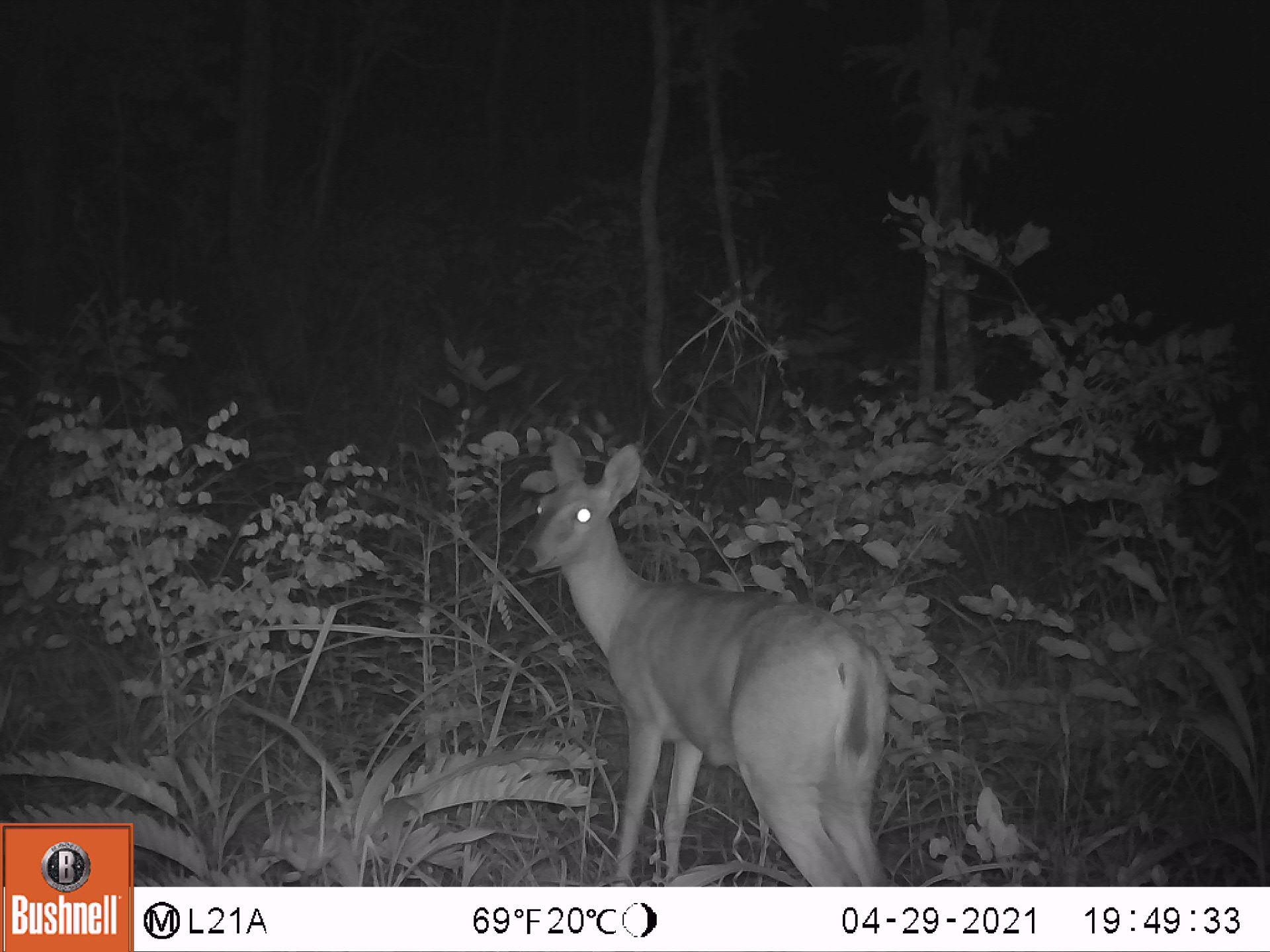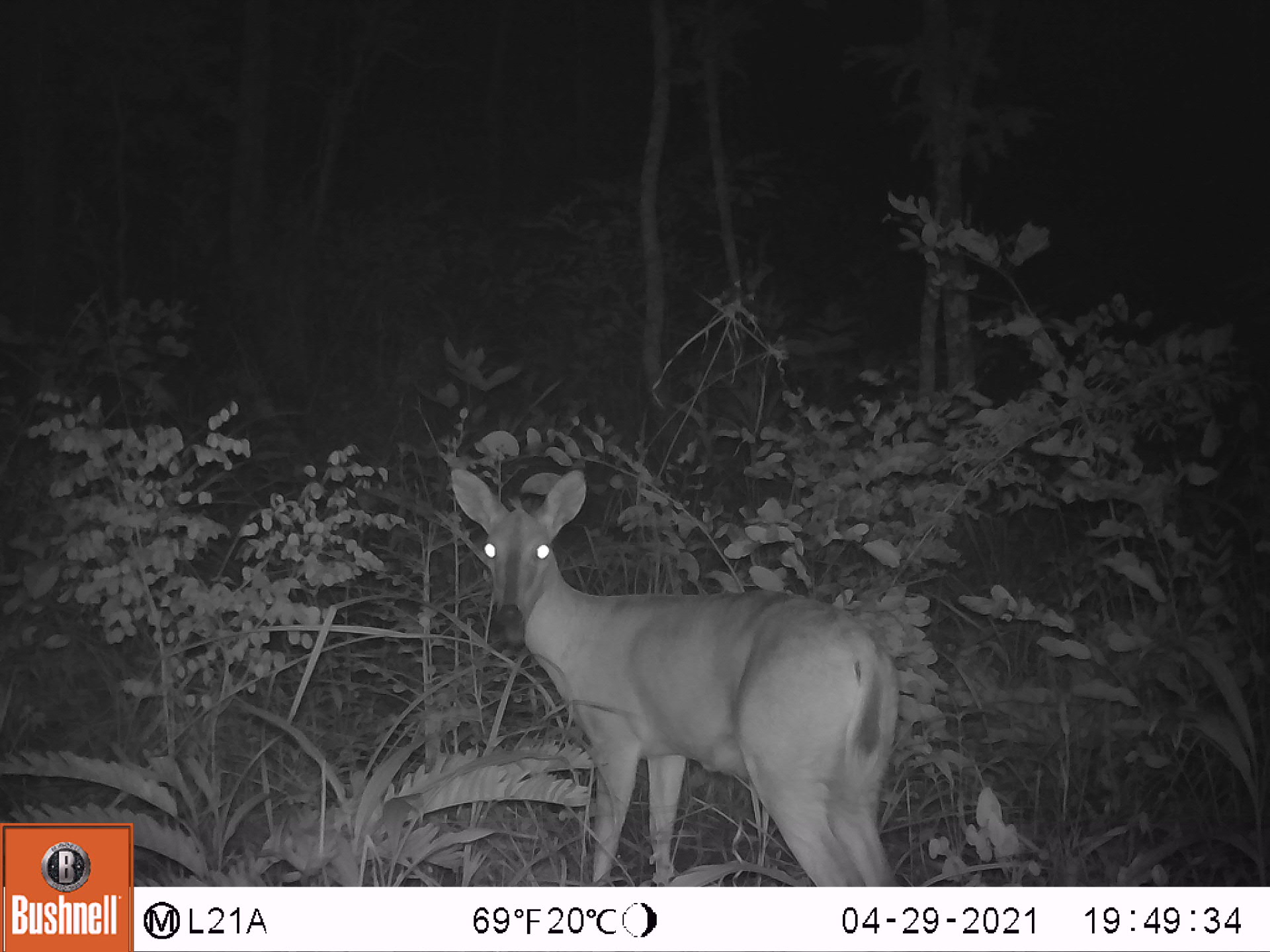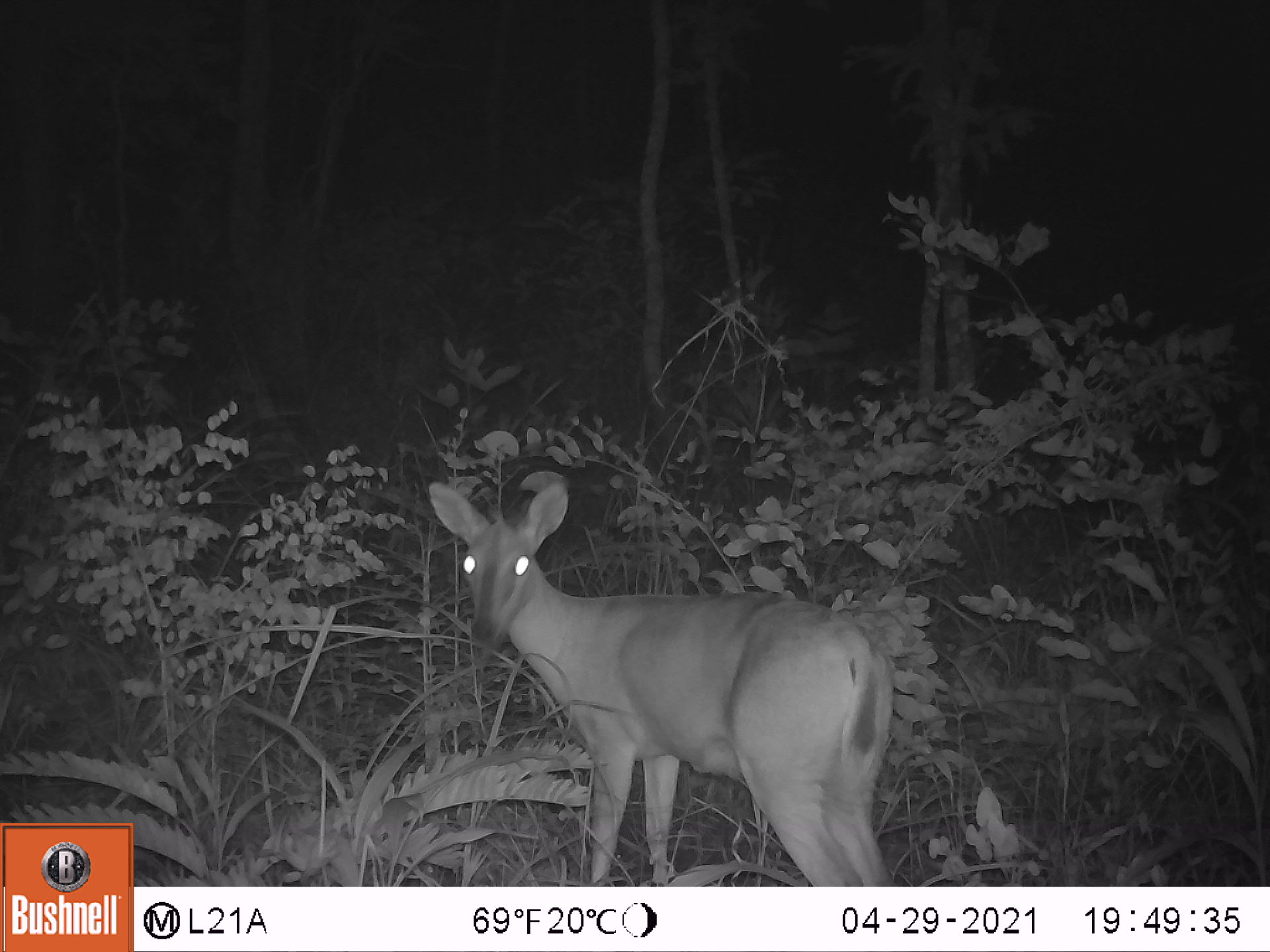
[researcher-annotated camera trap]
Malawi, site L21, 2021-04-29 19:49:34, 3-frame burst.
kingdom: Animalia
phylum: Chordata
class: Mammalia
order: Artiodactyla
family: Bovidae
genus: Sylvicapra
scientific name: Sylvicapra grimmia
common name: common duiker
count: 1